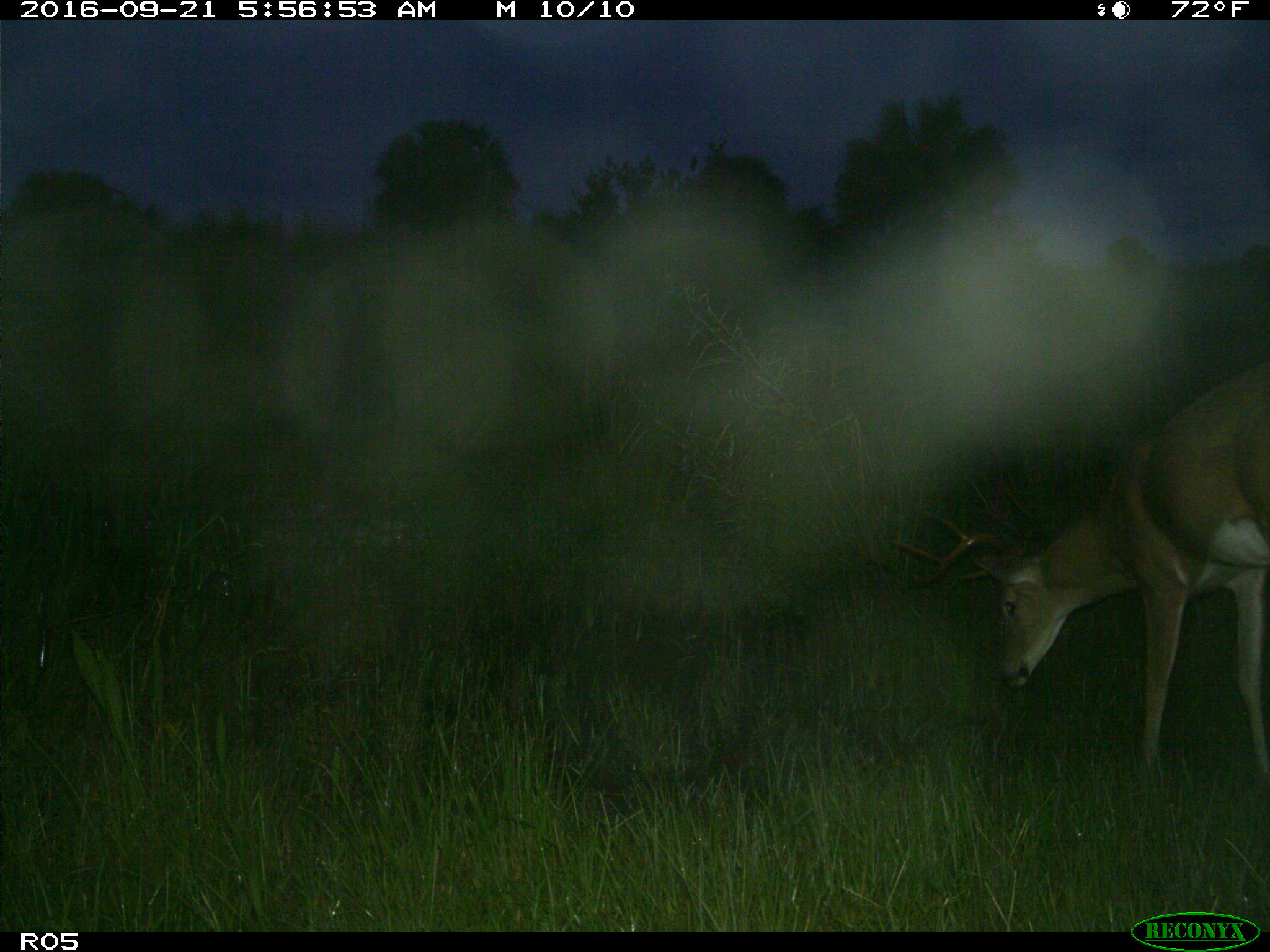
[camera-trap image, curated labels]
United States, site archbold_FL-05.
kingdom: Animalia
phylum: Chordata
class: Mammalia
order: Artiodactyla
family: Cervidae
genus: Odocoileus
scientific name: Odocoileus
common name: deer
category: unidentified deer